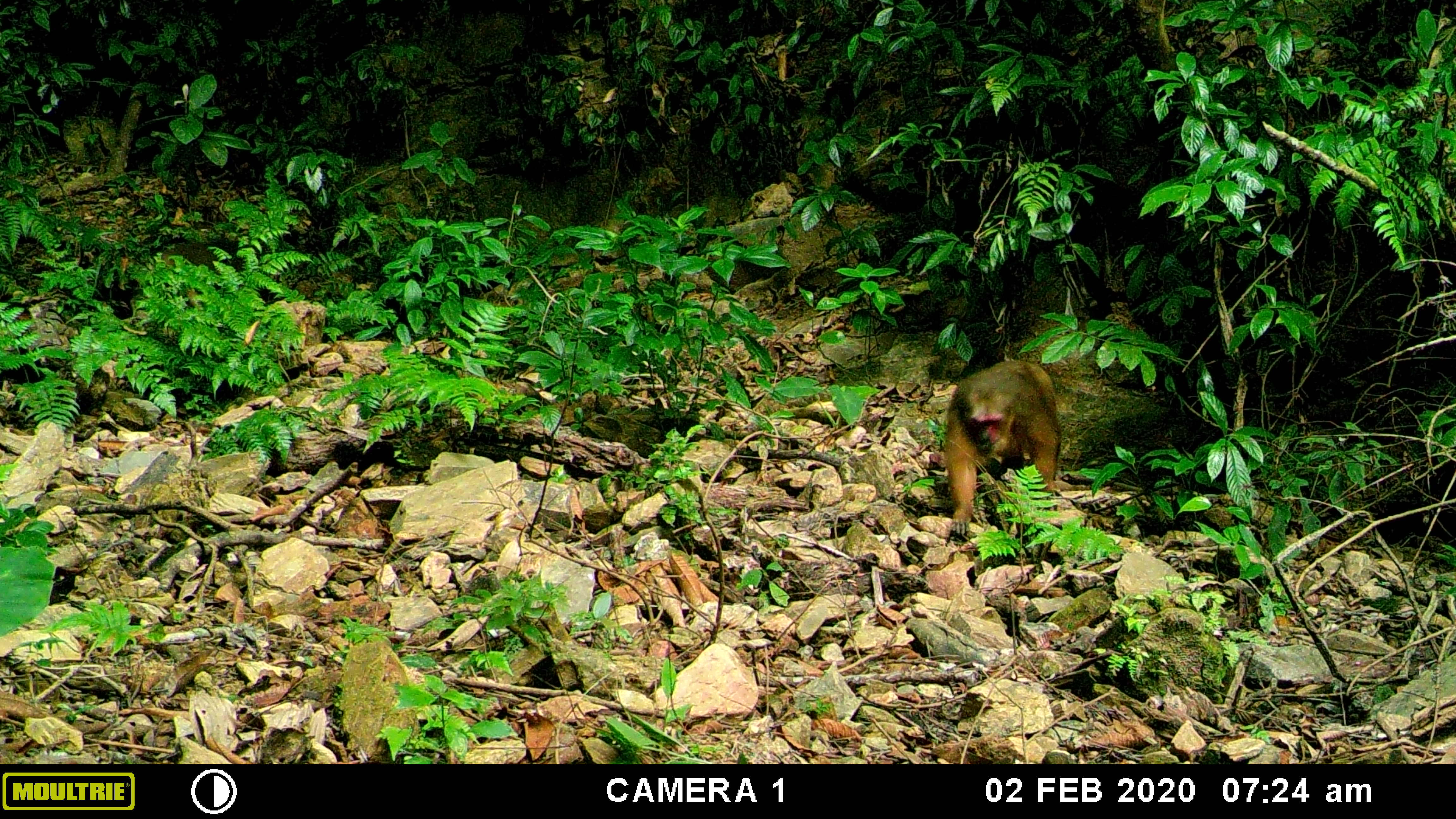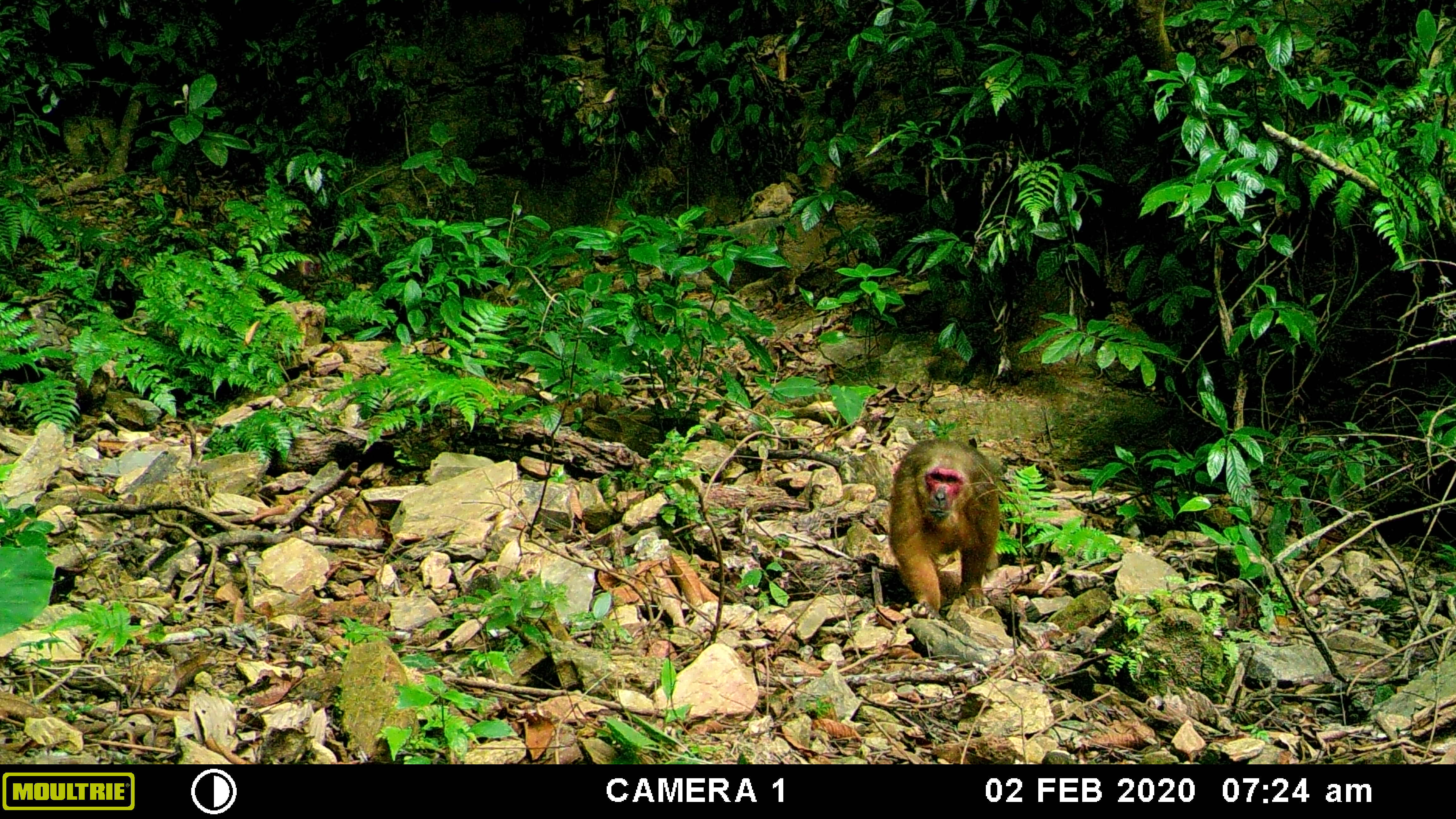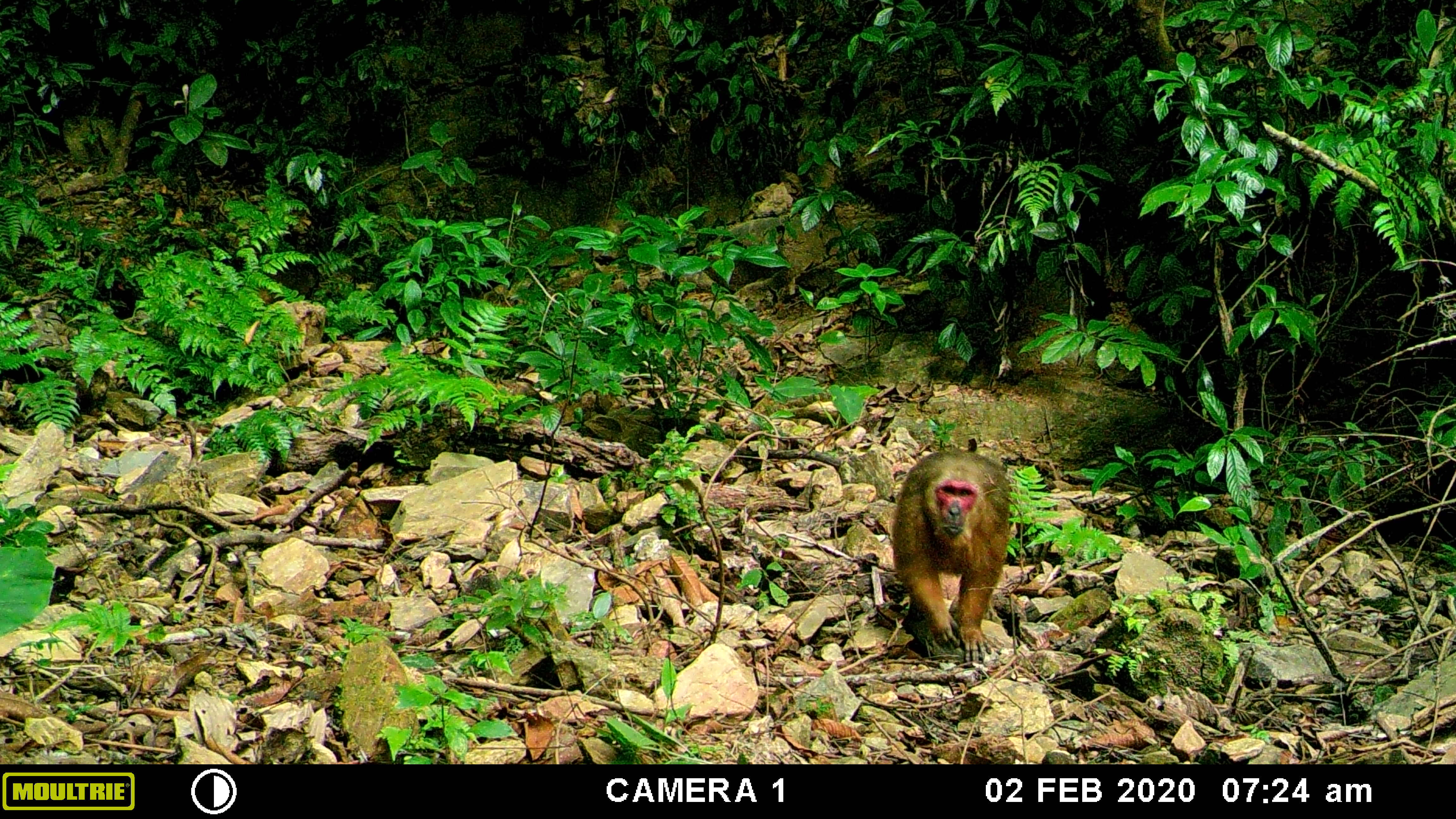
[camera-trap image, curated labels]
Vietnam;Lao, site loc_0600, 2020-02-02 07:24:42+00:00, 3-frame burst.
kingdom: Animalia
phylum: Chordata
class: Mammalia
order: Primates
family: Cercopithecidae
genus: Macaca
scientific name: Macaca arctoides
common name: stump-tailed macaque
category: stump tailed macaque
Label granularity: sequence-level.